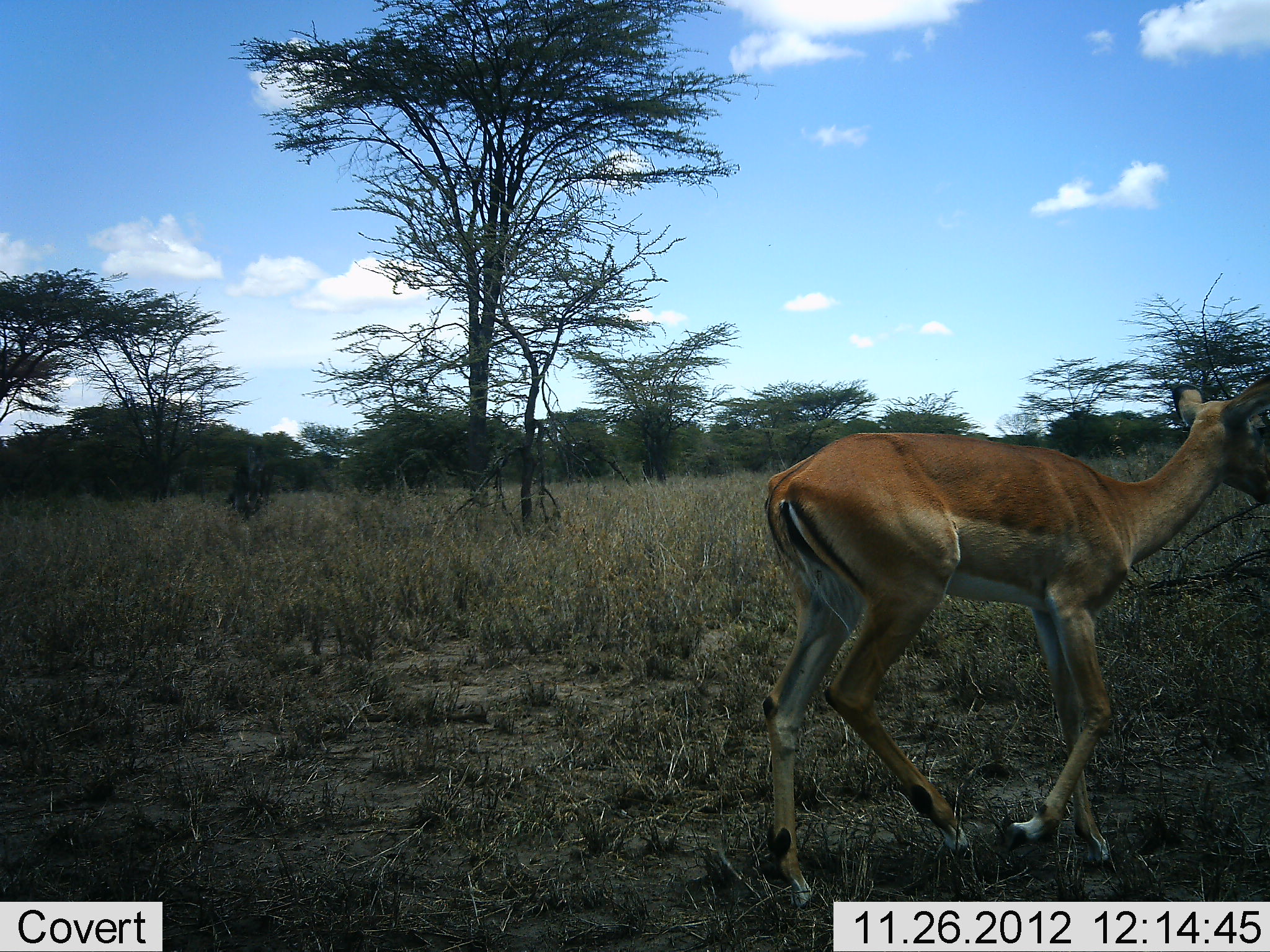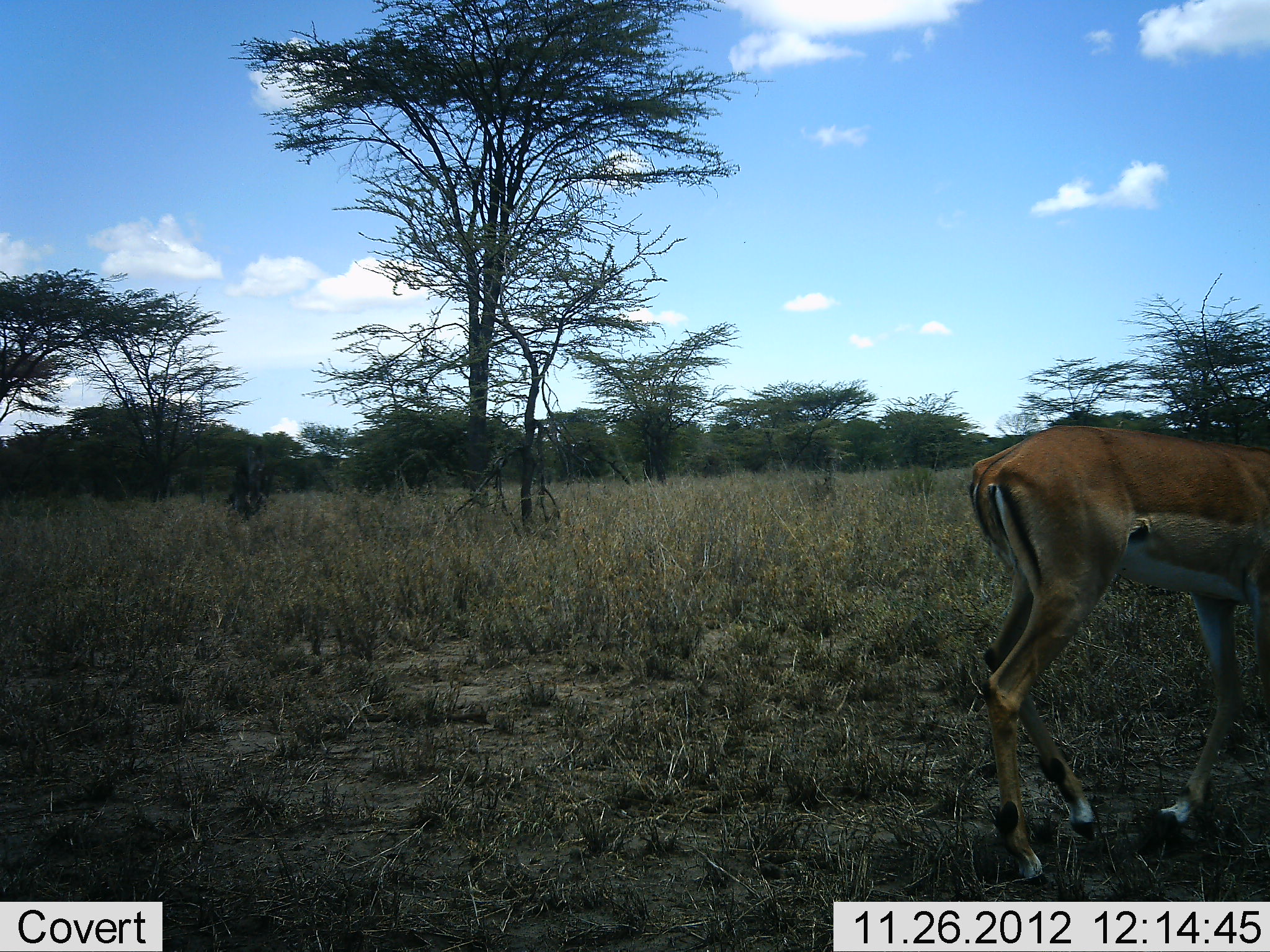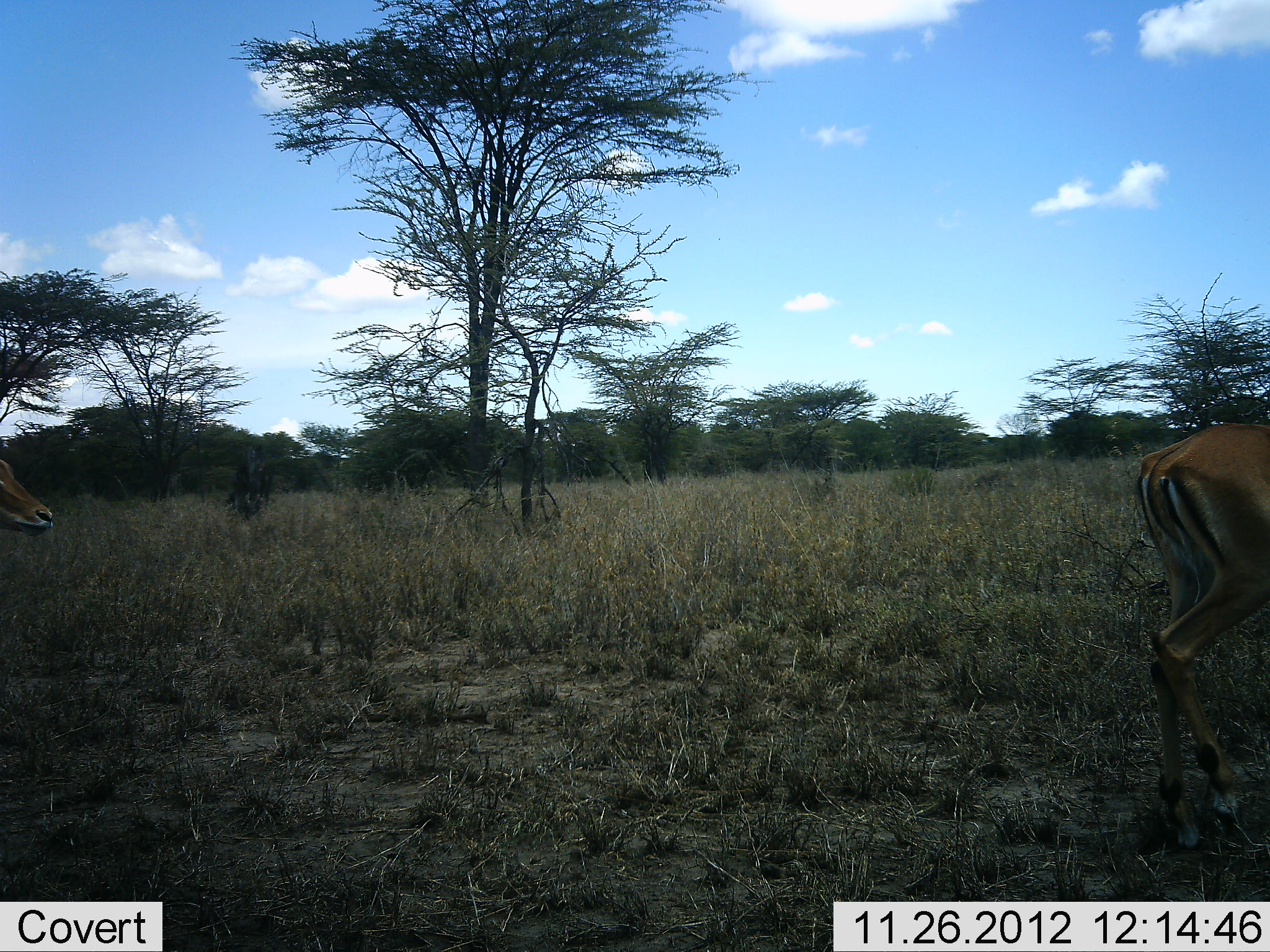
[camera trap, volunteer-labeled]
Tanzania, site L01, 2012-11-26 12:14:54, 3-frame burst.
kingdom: Animalia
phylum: Chordata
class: Mammalia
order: Artiodactyla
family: Bovidae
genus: Aepyceros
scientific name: Aepyceros melampus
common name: impala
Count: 1.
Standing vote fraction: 4%.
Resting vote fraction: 0%.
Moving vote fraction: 100%.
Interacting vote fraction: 0%.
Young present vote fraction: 0%.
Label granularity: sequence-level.